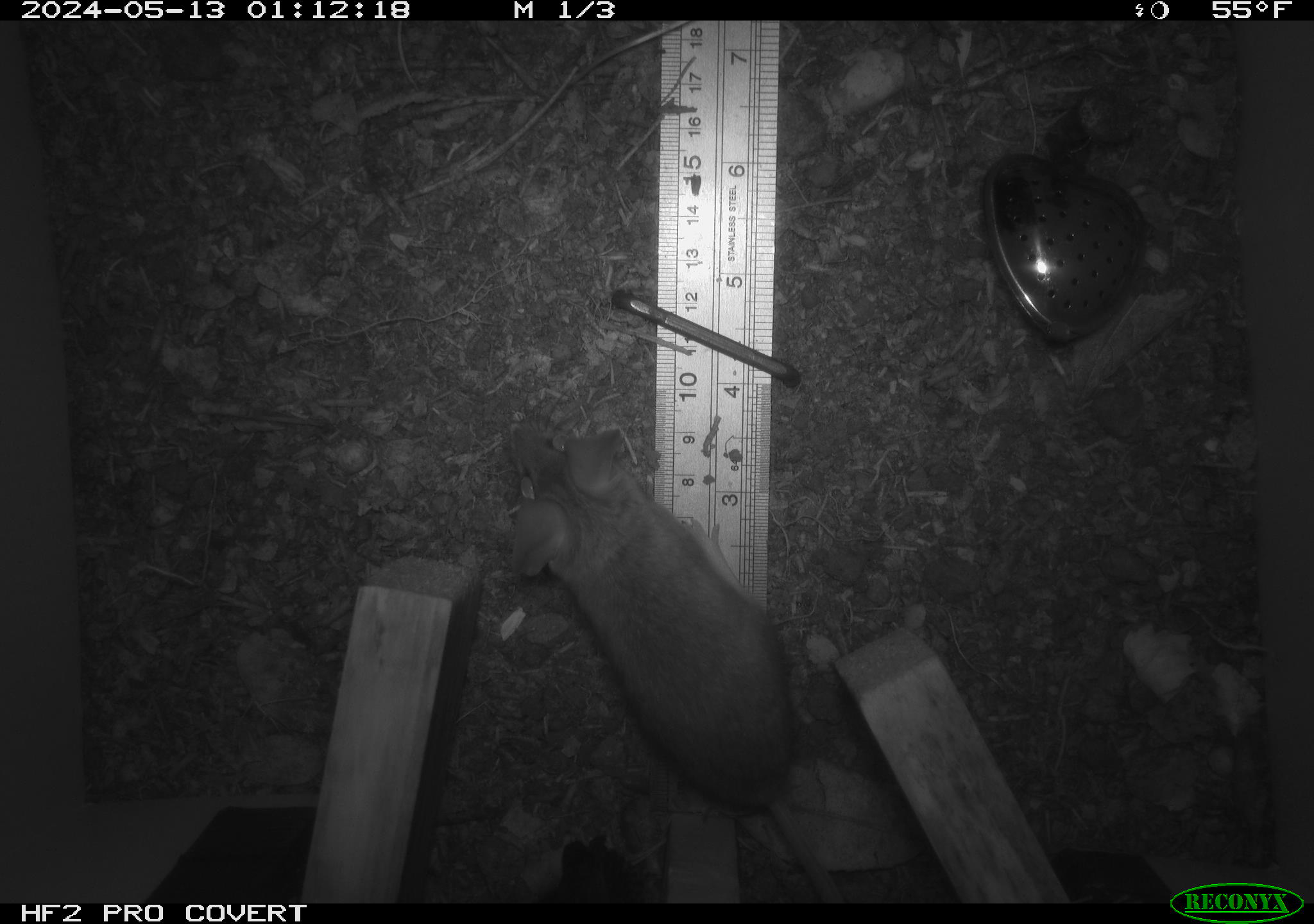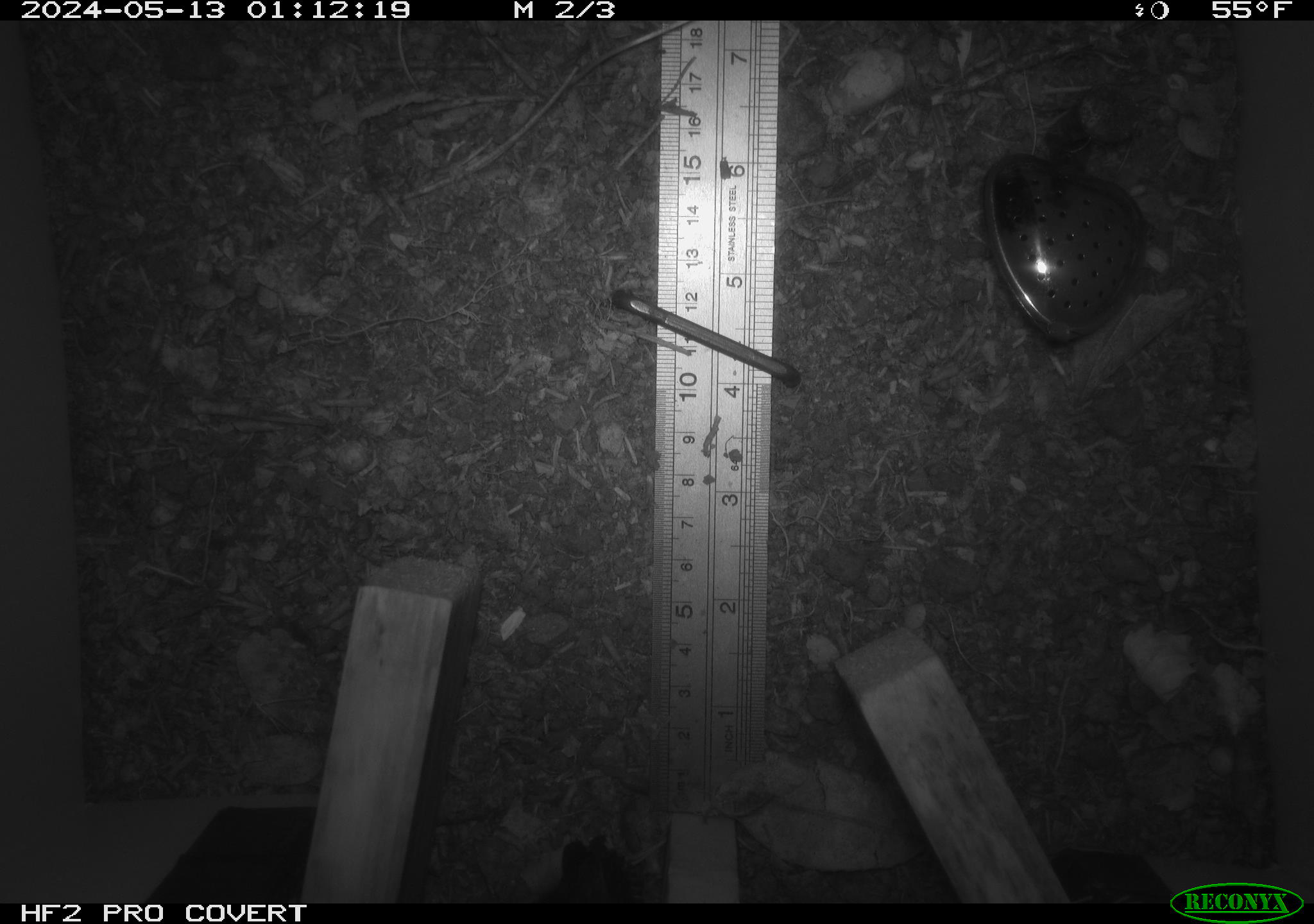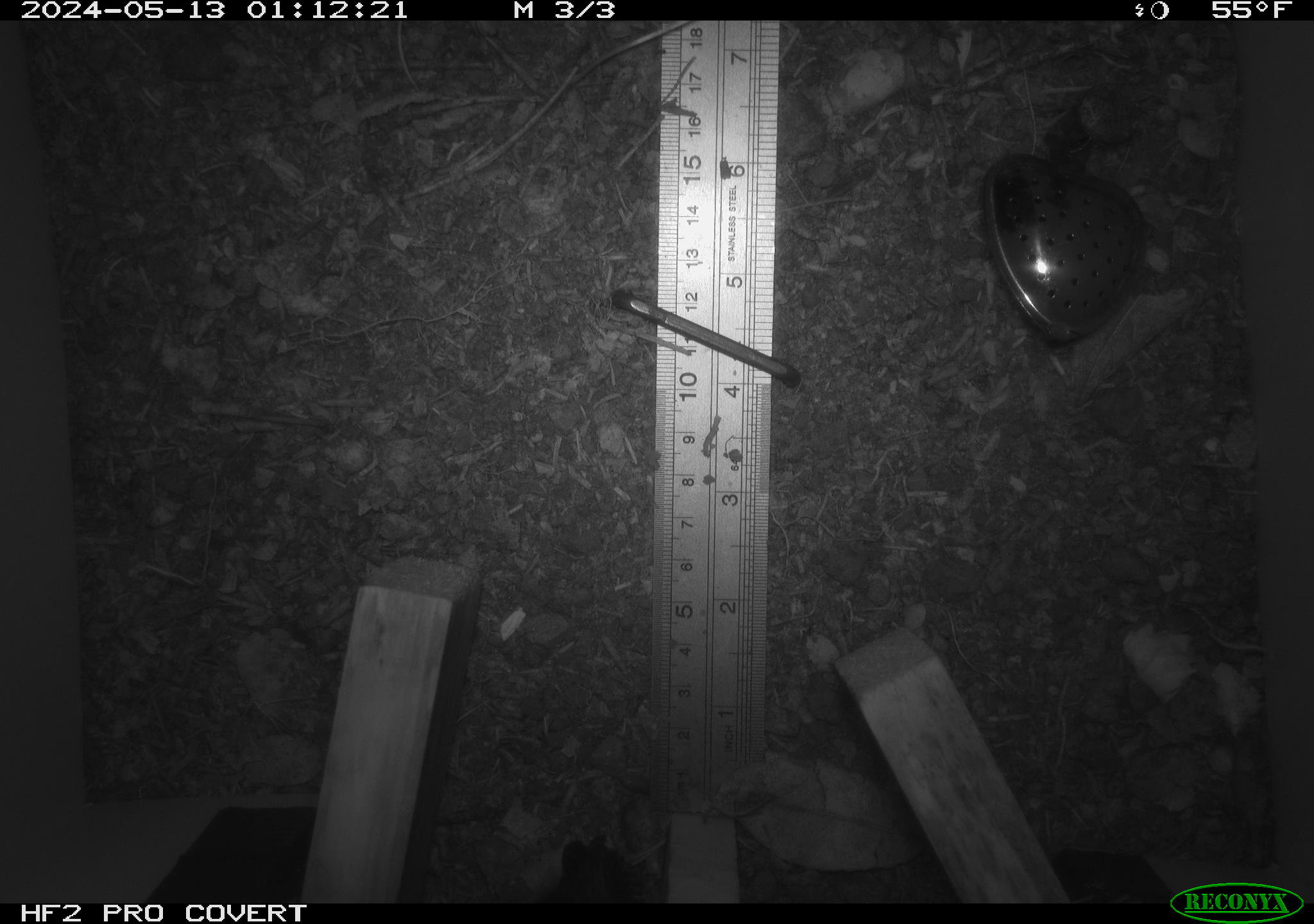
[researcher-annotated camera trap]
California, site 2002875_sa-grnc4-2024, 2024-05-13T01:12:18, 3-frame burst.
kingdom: Animalia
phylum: Chordata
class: Mammalia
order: Rodentia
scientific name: Rodentia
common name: rodent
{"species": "rodent (Rodentia)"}